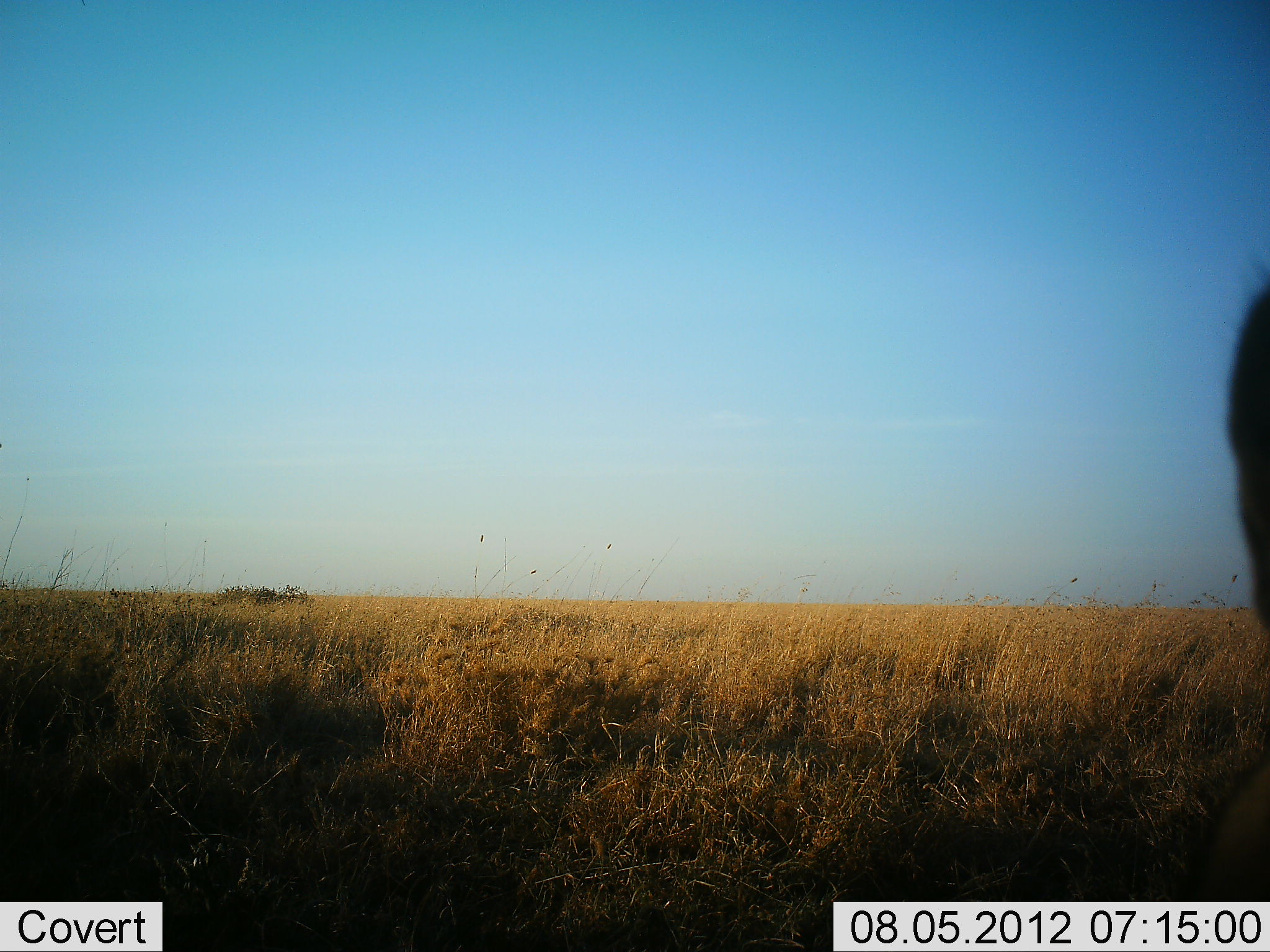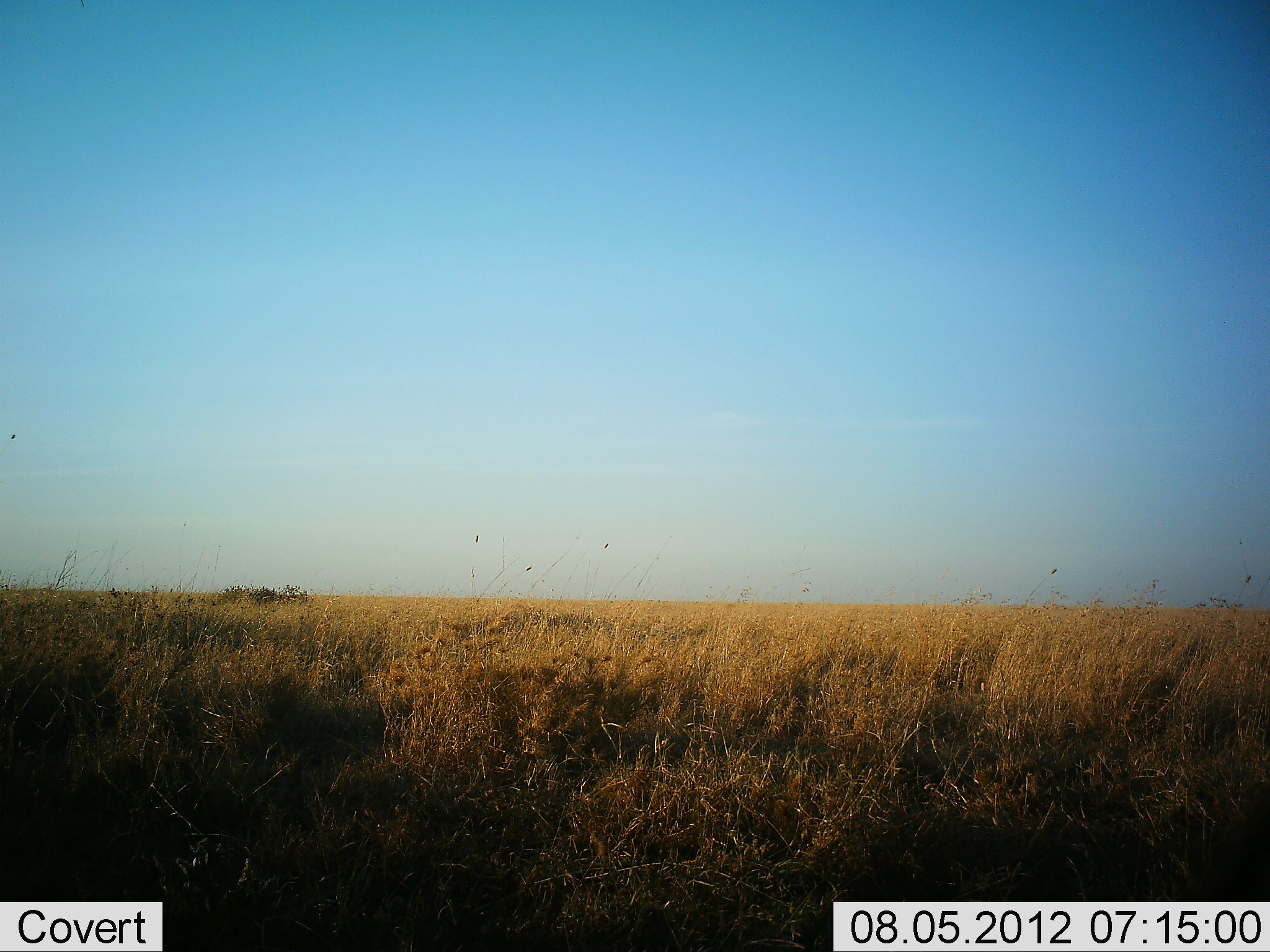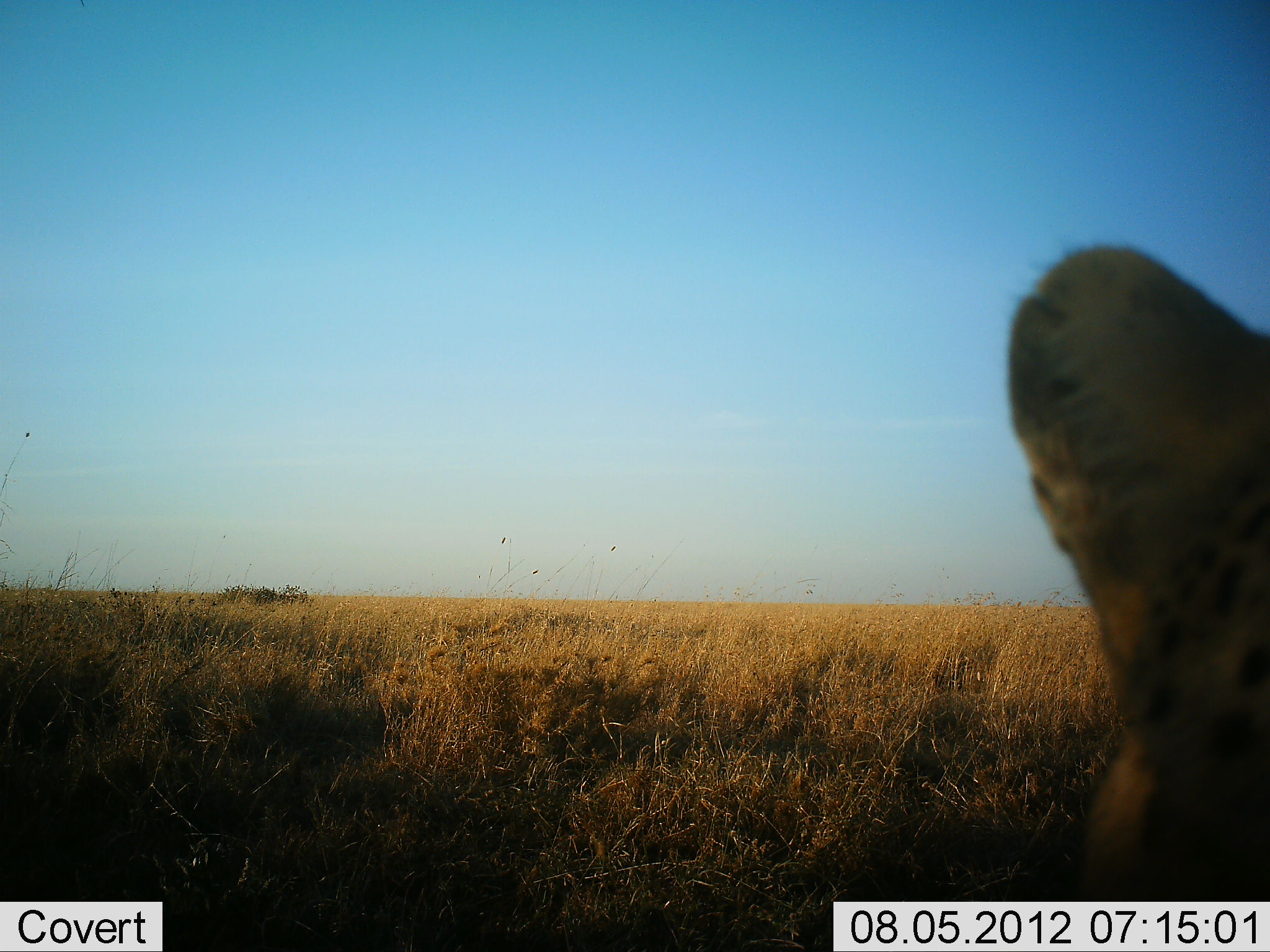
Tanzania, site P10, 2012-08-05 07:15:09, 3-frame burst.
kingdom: Animalia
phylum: Chordata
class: Mammalia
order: Carnivora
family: Felidae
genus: Leptailurus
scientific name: Leptailurus serval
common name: serval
Serval (Leptailurus serval), count 1. Behavior (volunteer vote fractions): standing 62%, resting 0%, moving 38%, interacting 0%. Young present (vote fraction): 0%. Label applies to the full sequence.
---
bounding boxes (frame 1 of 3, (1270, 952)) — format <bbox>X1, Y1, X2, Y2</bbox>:
animal: <bbox>1126, 255, 1270, 900</bbox>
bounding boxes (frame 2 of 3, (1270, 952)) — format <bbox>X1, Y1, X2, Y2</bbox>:
animal: <bbox>1186, 786, 1268, 903</bbox>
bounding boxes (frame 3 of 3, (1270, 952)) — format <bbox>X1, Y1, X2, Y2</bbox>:
animal: <bbox>980, 240, 1270, 902</bbox>